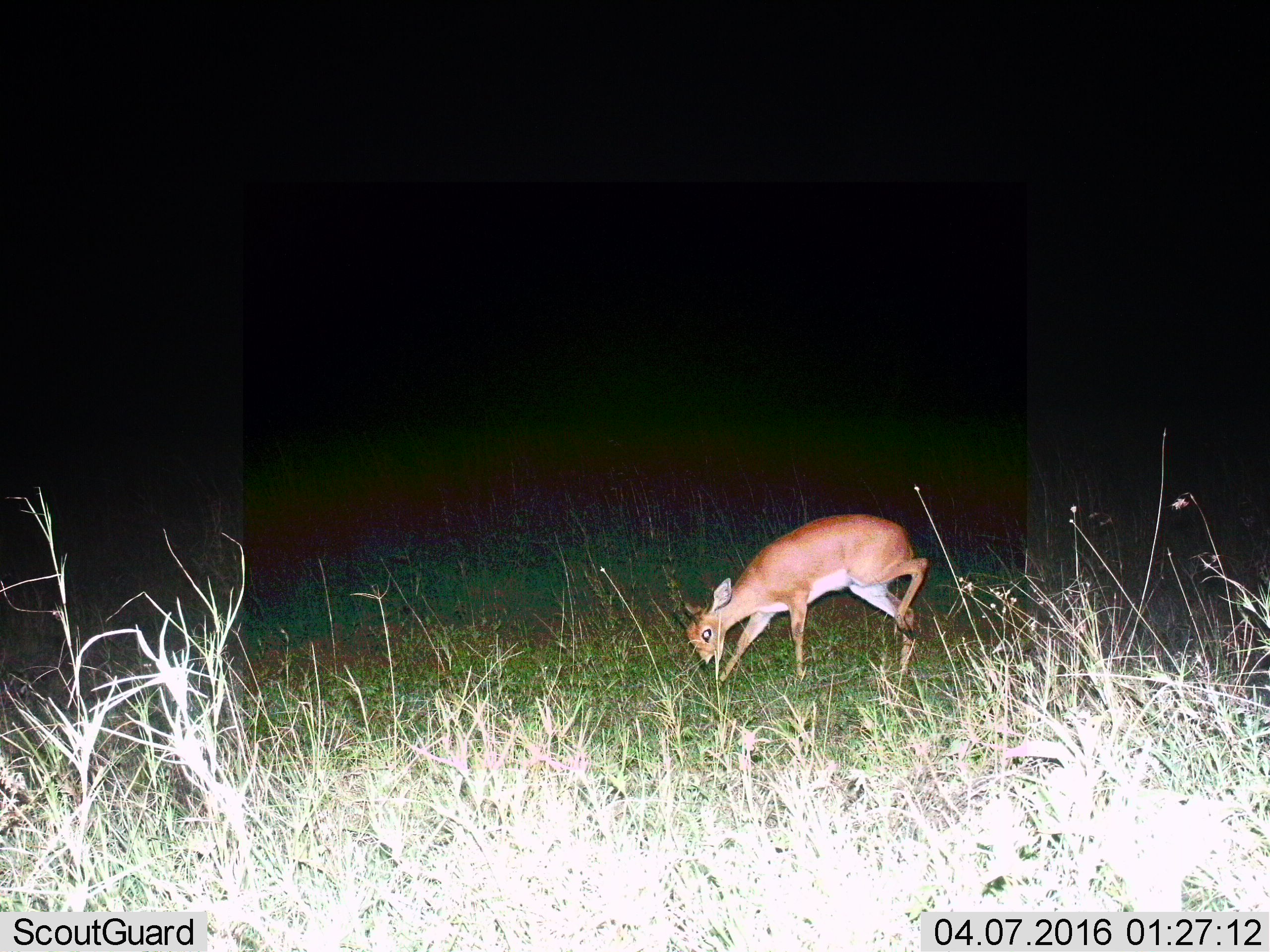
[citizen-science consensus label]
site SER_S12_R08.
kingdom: Animalia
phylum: Chordata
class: Mammalia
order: Artiodactyla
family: Bovidae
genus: Raphicerus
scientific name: Raphicerus campestris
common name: steenbok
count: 1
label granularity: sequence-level